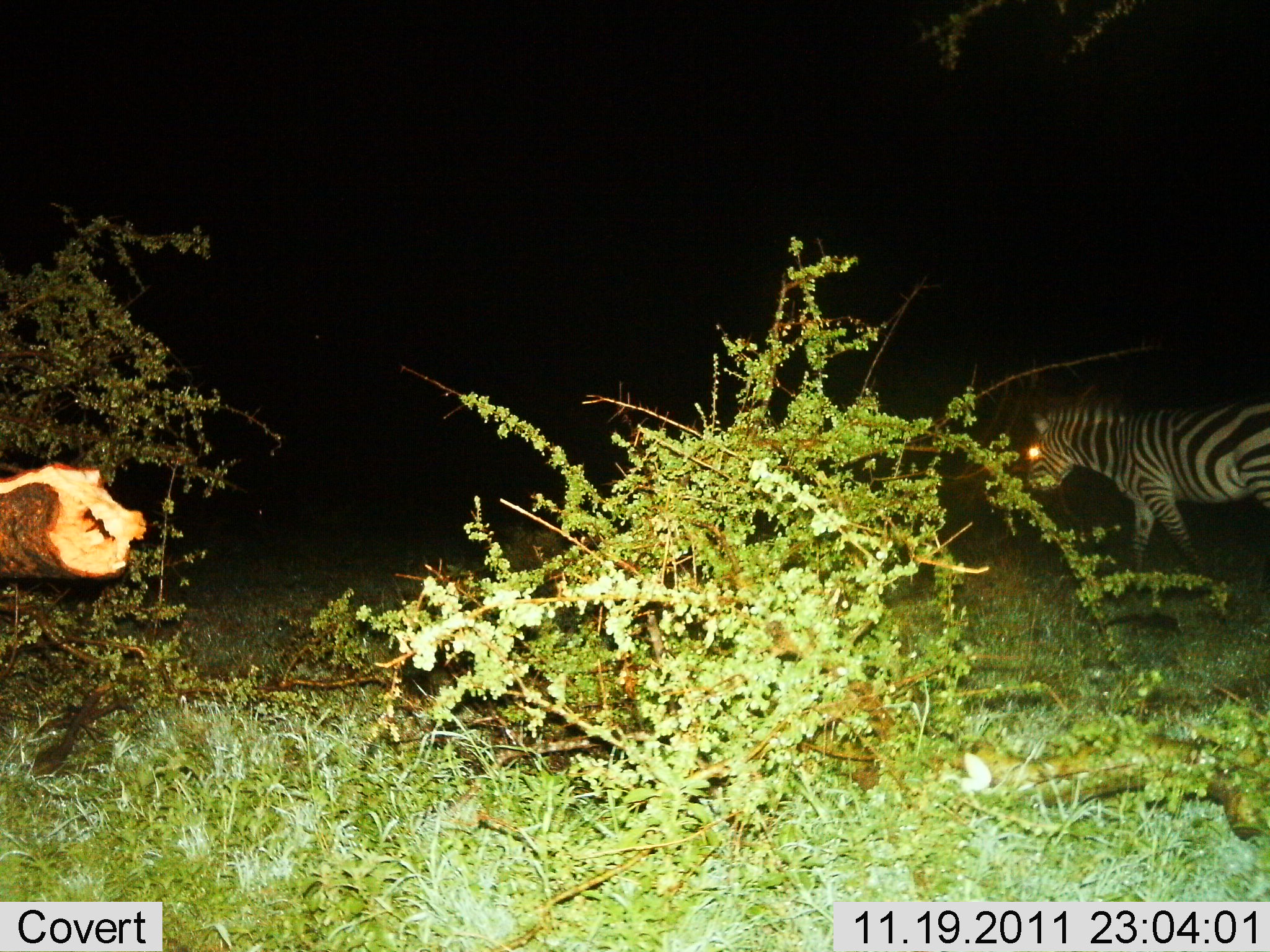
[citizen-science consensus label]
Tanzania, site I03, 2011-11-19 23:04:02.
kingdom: Animalia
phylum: Chordata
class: Mammalia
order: Perissodactyla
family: Equidae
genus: Equus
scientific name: Equus quagga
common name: plains zebra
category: zebra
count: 1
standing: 14%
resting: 0%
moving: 86%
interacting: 0%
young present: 0%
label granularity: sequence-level